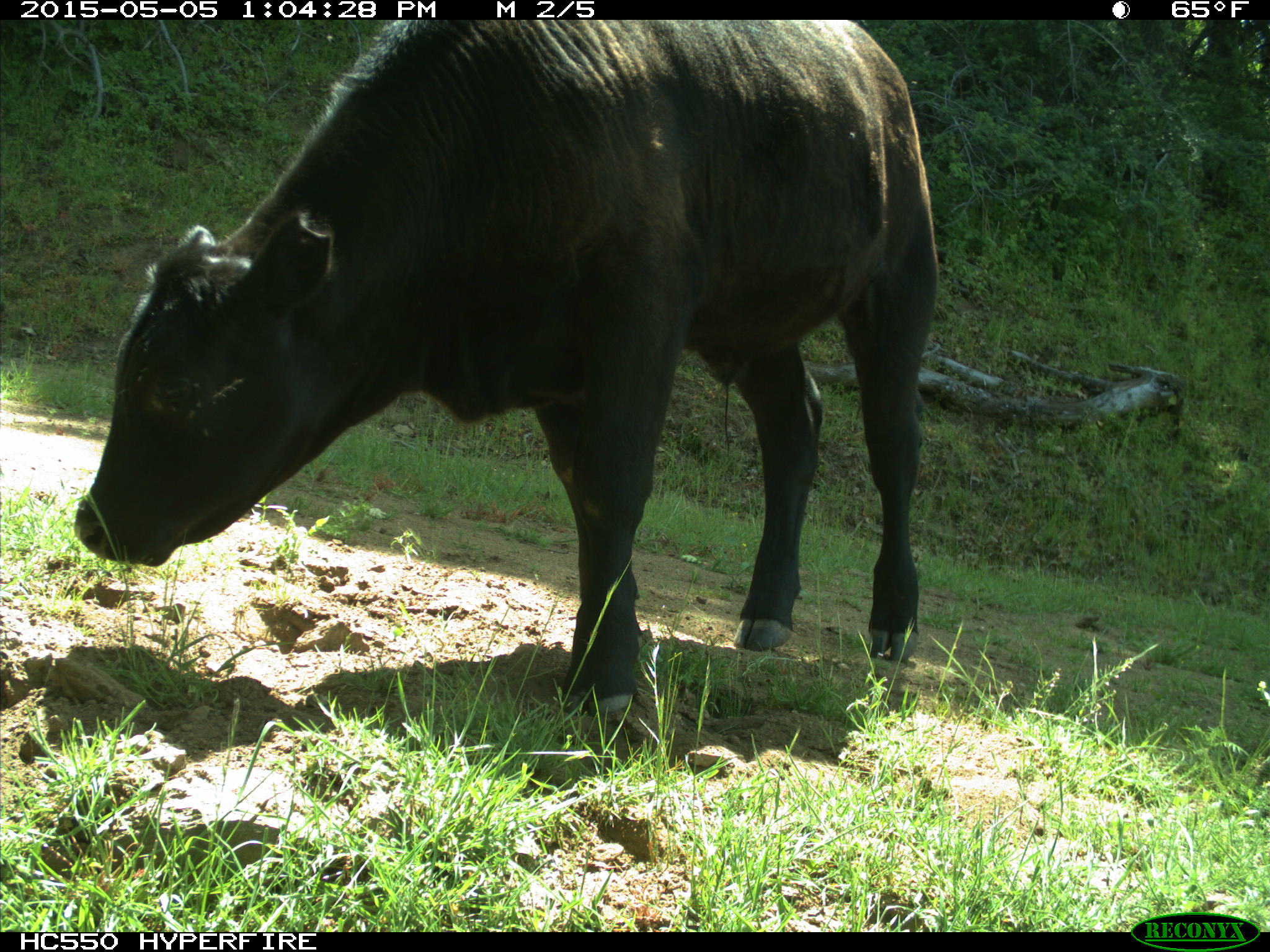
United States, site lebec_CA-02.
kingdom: Animalia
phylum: Chordata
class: Mammalia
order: Artiodactyla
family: Bovidae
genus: Bos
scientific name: Bos taurus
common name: domestic cow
Bos taurus (domestic cow).